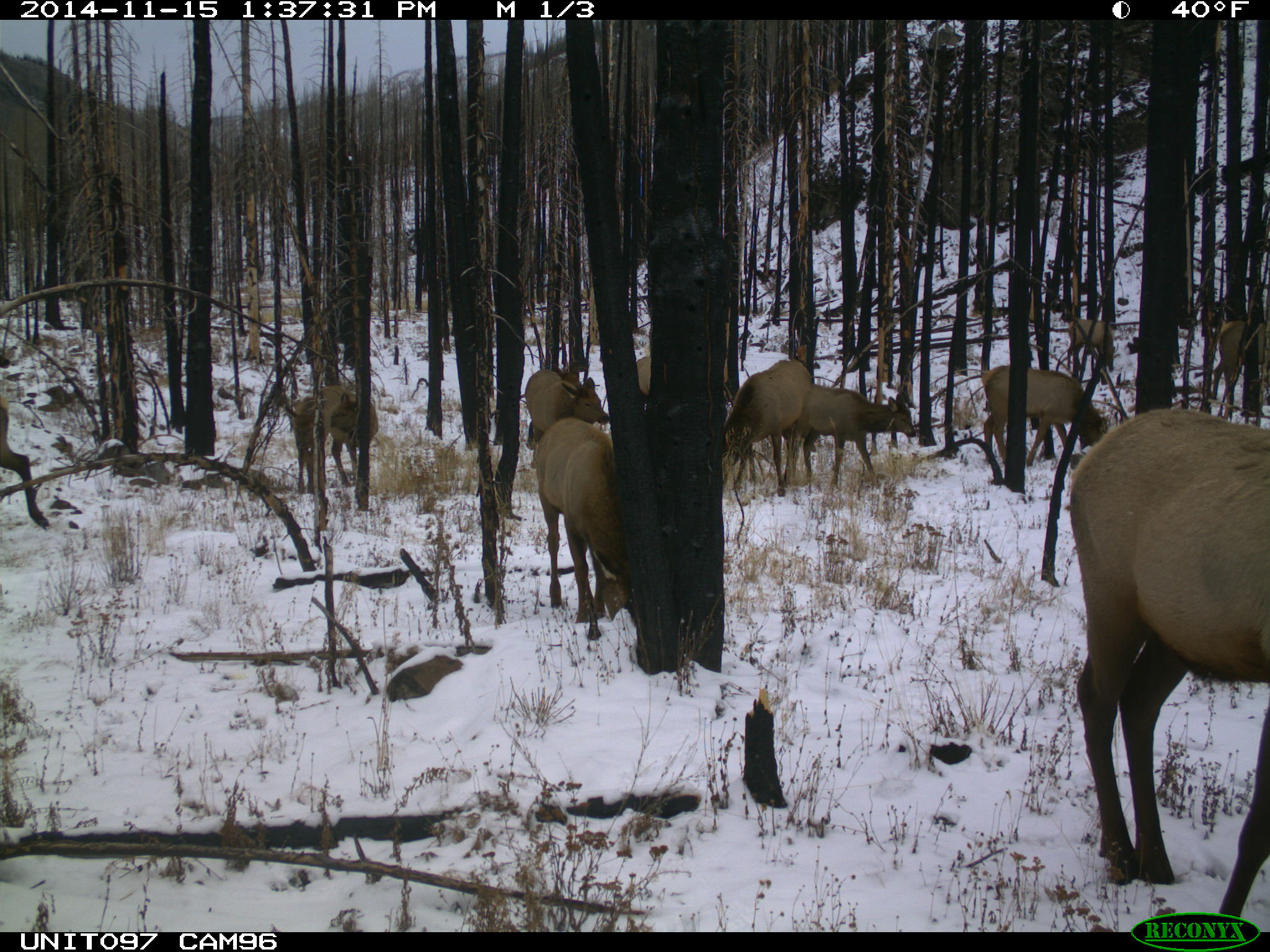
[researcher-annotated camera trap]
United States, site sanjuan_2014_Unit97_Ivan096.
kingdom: Animalia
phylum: Chordata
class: Mammalia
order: Artiodactyla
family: Cervidae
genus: Cervus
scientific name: Cervus elaphus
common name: red deer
Cervus elaphus (red deer).